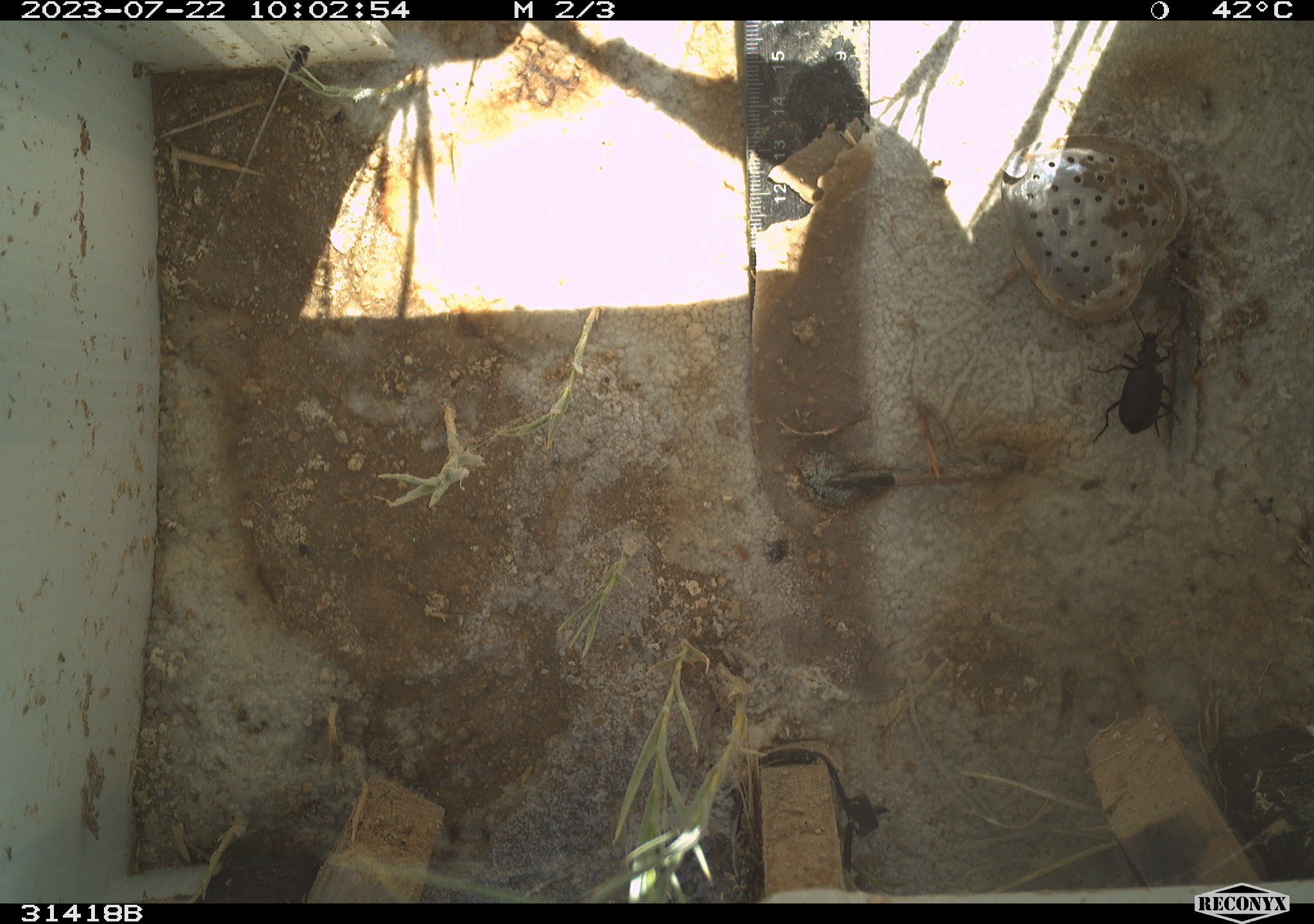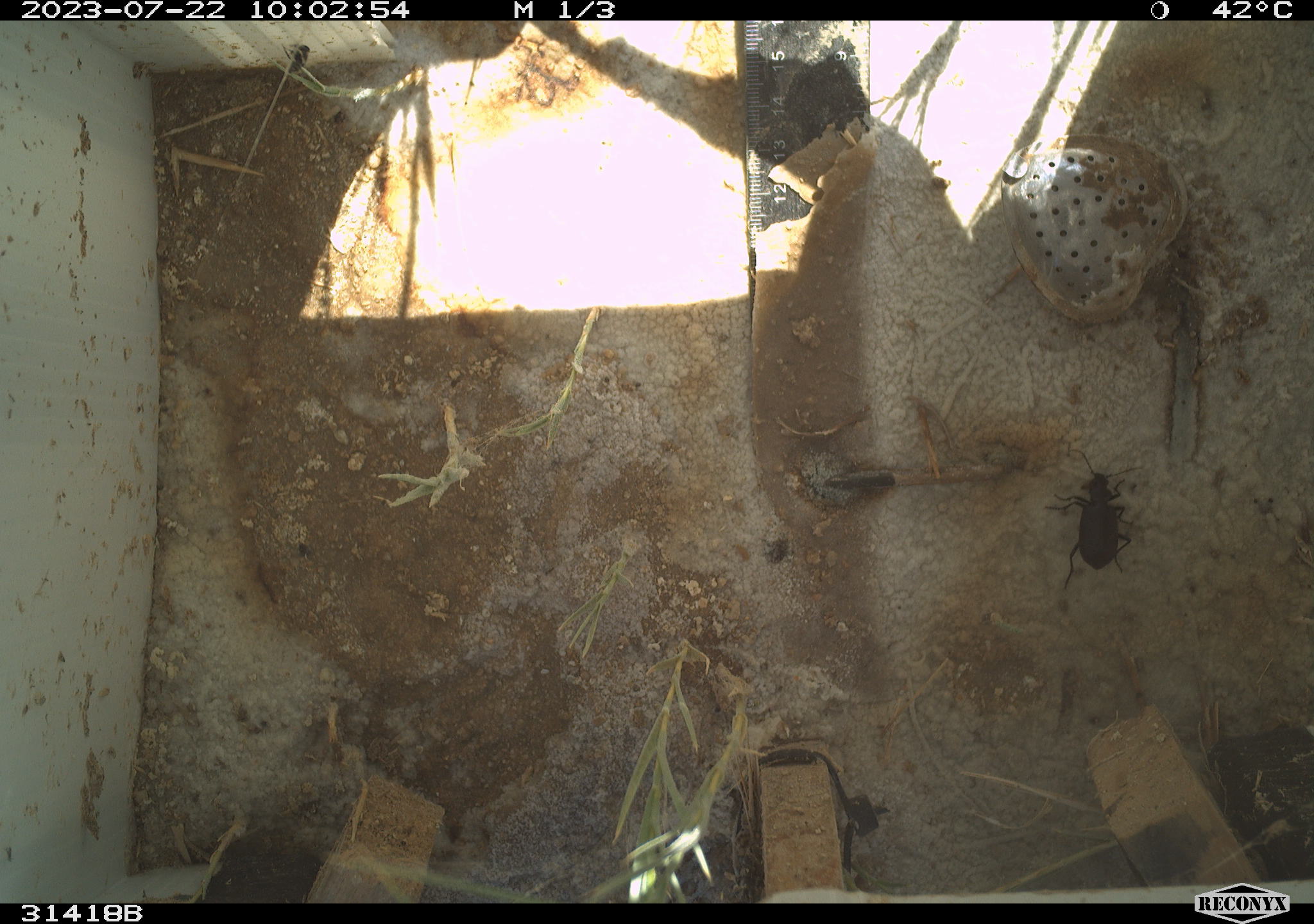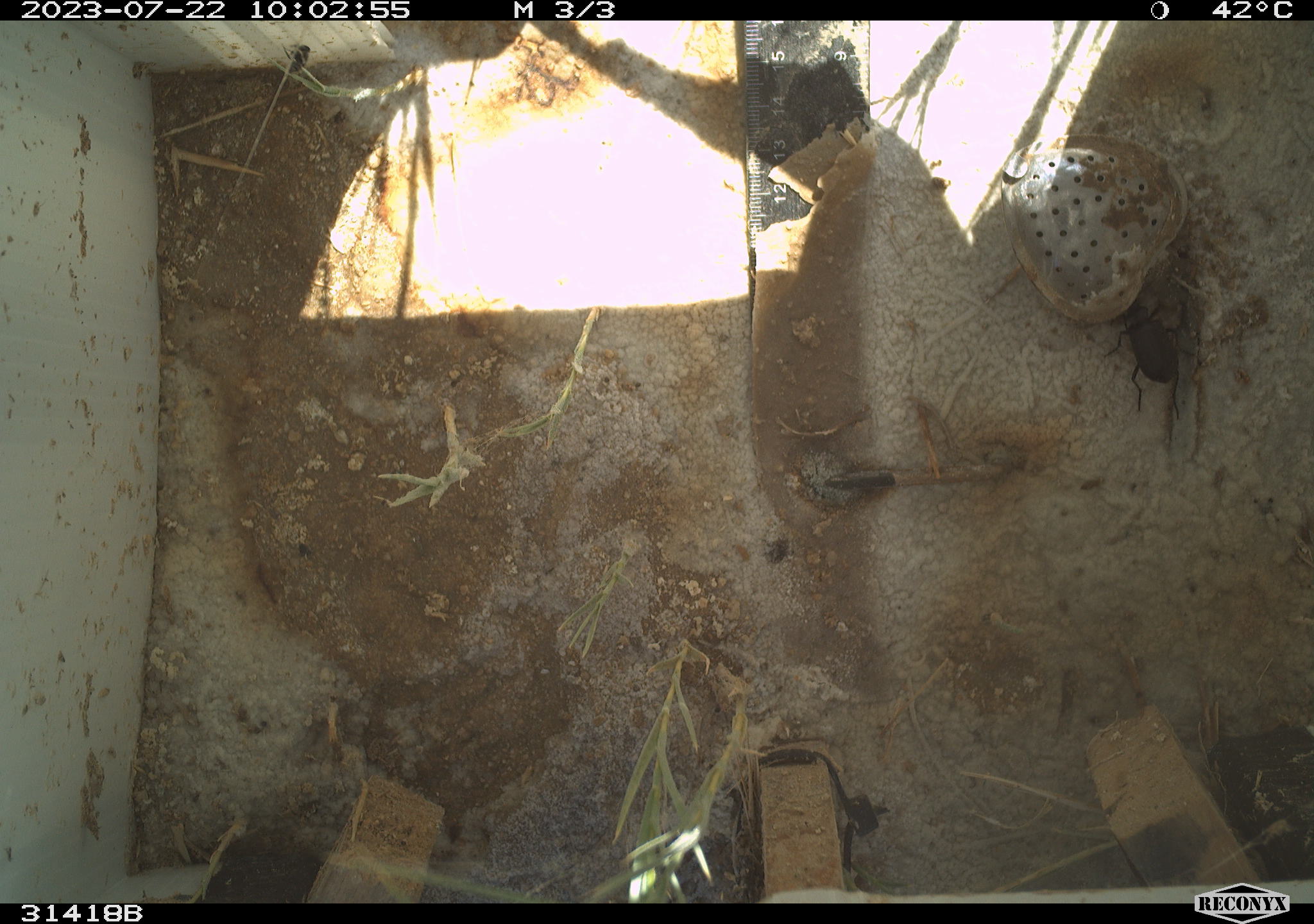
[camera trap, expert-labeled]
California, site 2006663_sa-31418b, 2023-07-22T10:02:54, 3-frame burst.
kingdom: Animalia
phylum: Arthropoda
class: Insecta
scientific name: Insecta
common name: insect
Insect (Insecta).